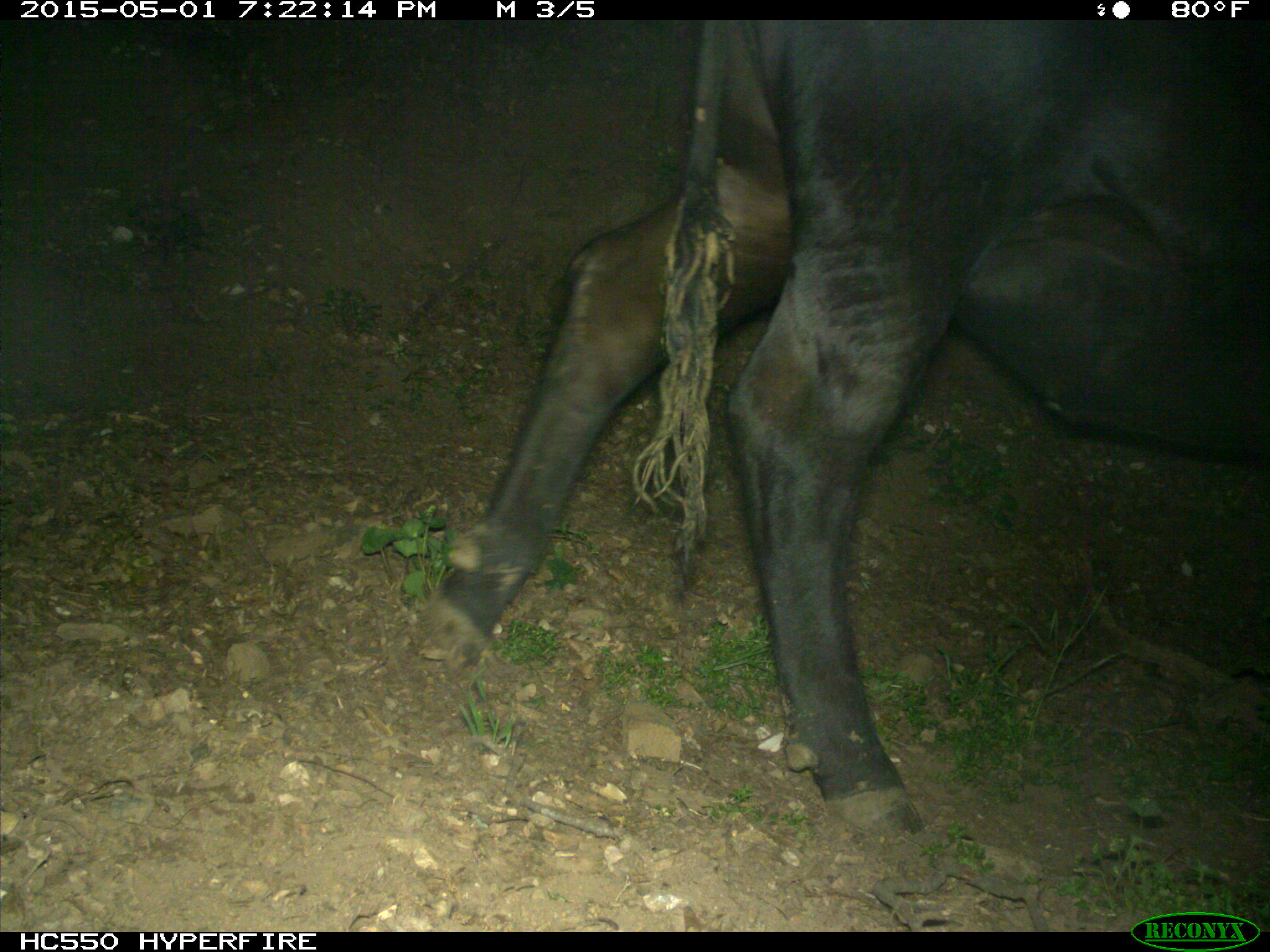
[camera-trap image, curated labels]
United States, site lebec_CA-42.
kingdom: Animalia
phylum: Chordata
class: Mammalia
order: Artiodactyla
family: Bovidae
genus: Bos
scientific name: Bos taurus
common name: domestic cow